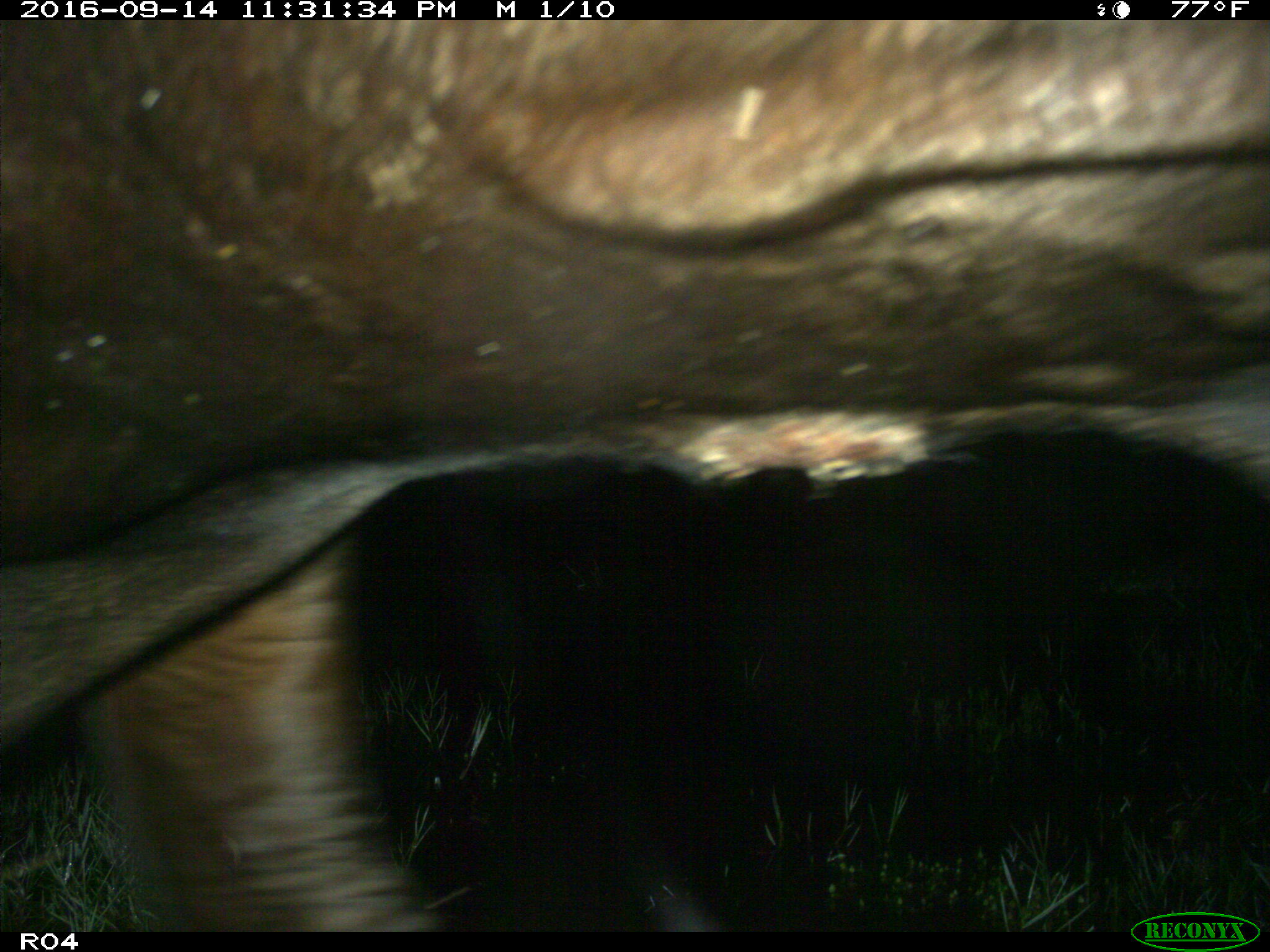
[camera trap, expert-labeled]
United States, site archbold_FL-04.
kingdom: Animalia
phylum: Chordata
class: Mammalia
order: Artiodactyla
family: Bovidae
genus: Bos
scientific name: Bos taurus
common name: domestic cow